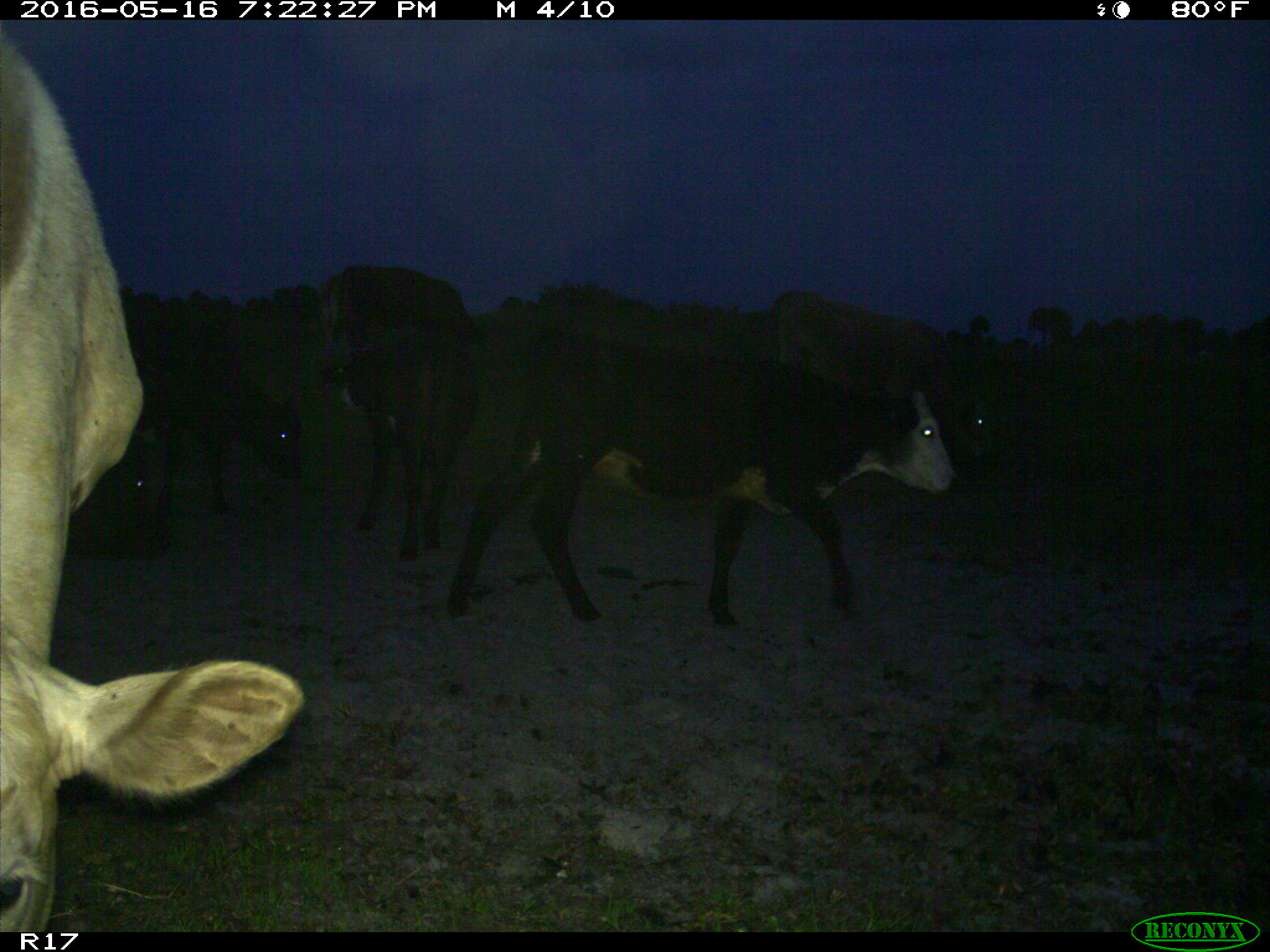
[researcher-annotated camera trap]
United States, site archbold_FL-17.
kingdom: Animalia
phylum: Chordata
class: Mammalia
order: Artiodactyla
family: Bovidae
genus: Bos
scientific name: Bos taurus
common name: domestic cow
Bos taurus (domestic cow).